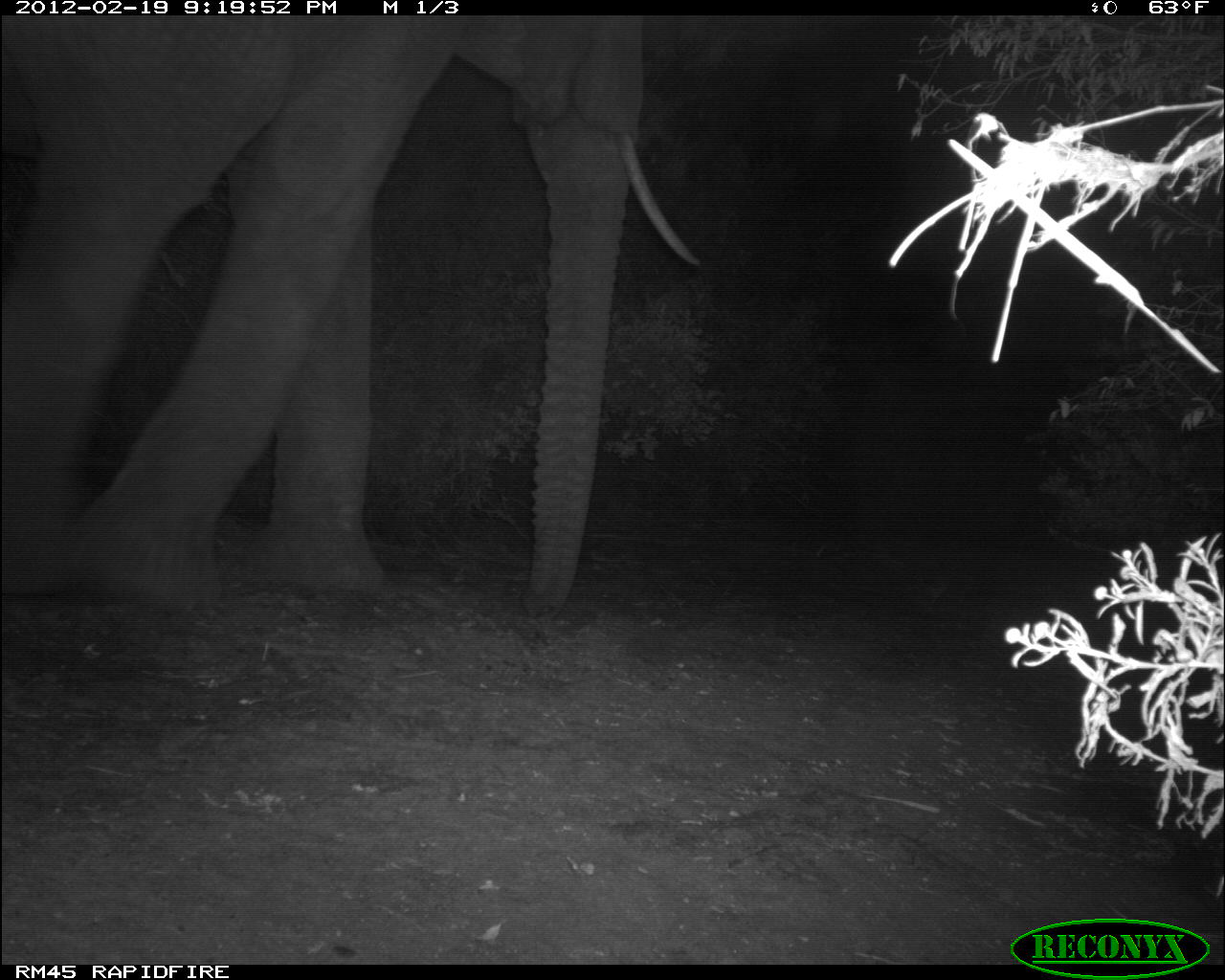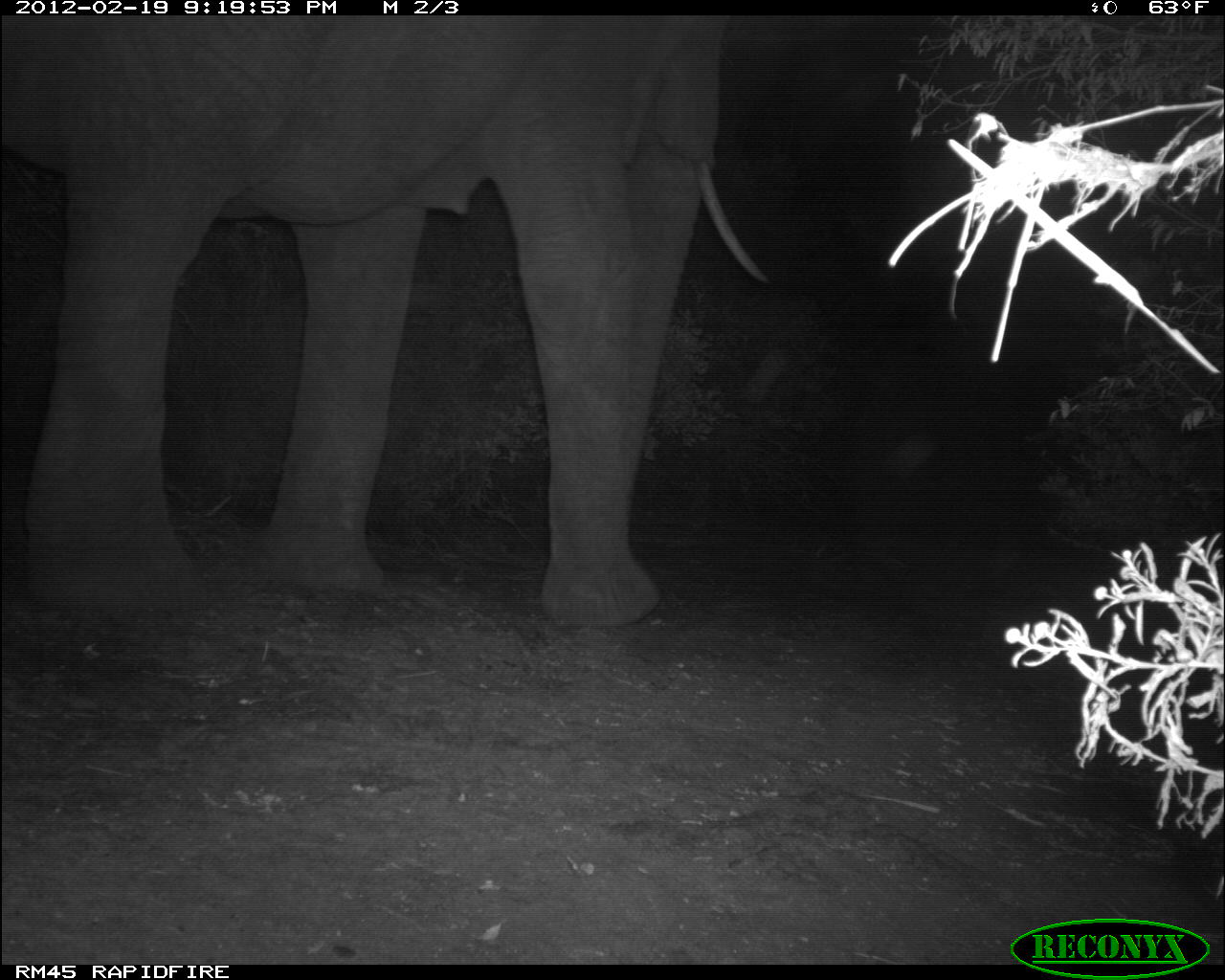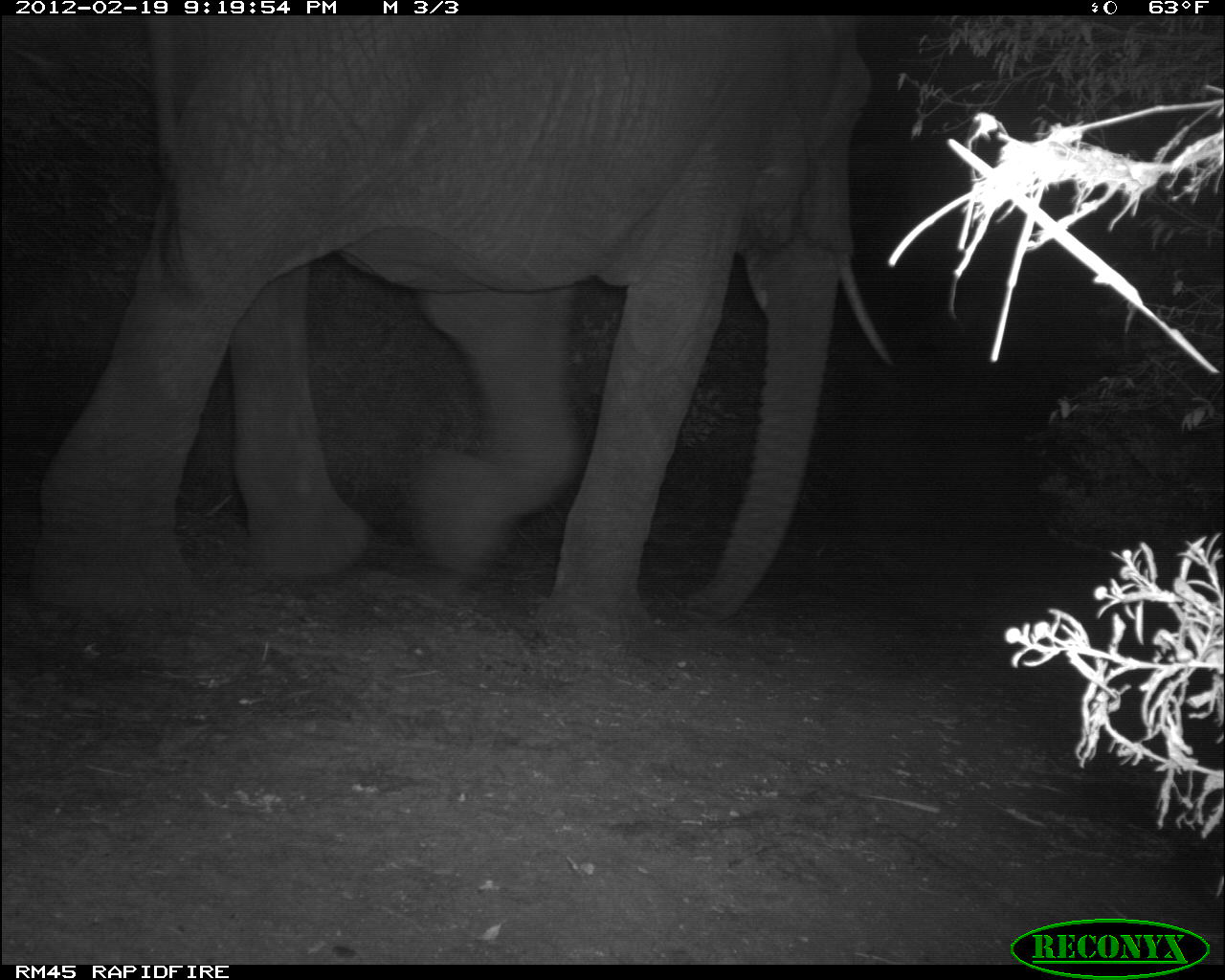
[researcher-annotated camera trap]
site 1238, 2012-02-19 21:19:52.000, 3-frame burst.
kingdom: Animalia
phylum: Chordata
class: Mammalia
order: Proboscidea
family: Elephantidae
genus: Loxodonta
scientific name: Loxodonta africana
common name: african bush elephant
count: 1